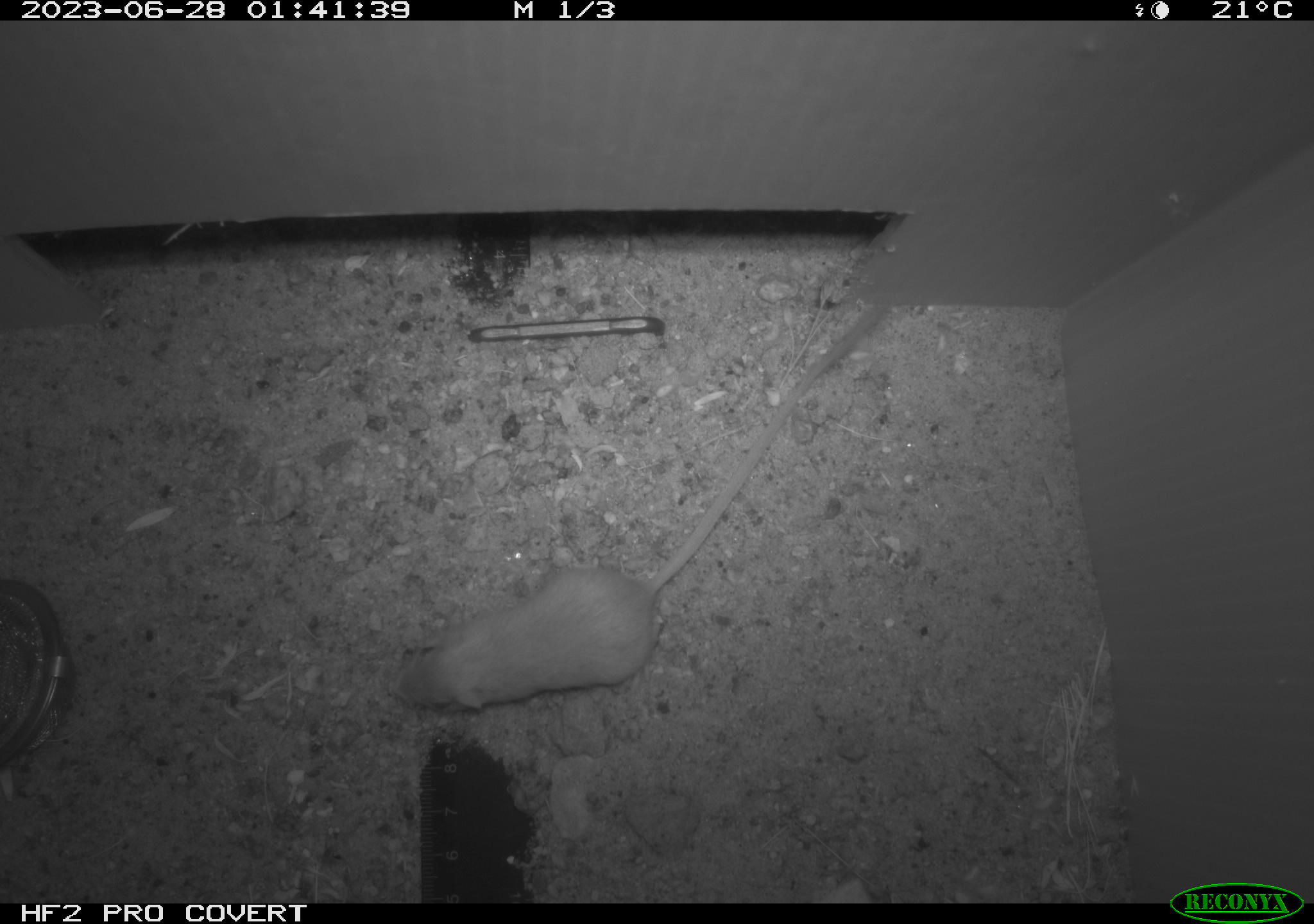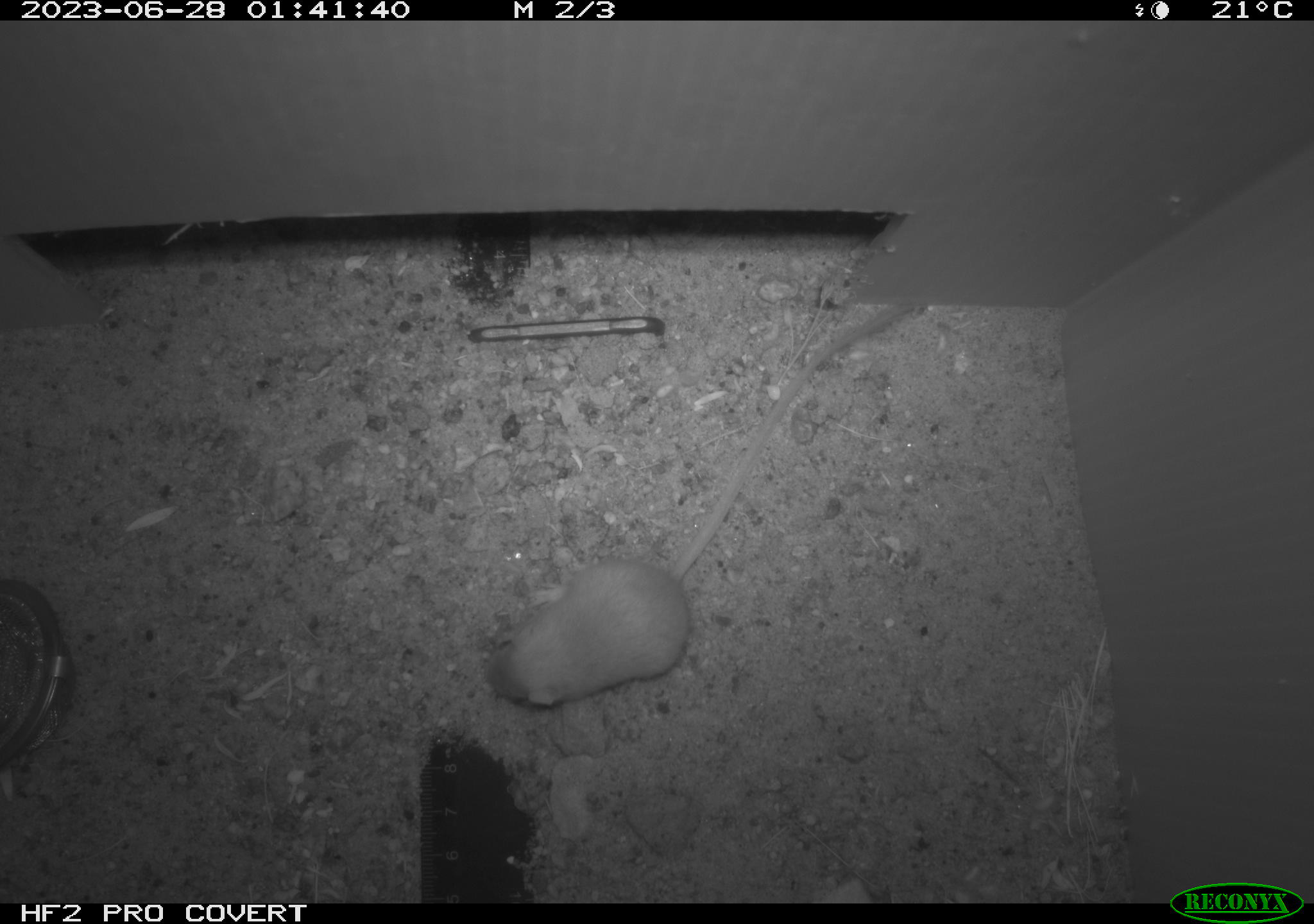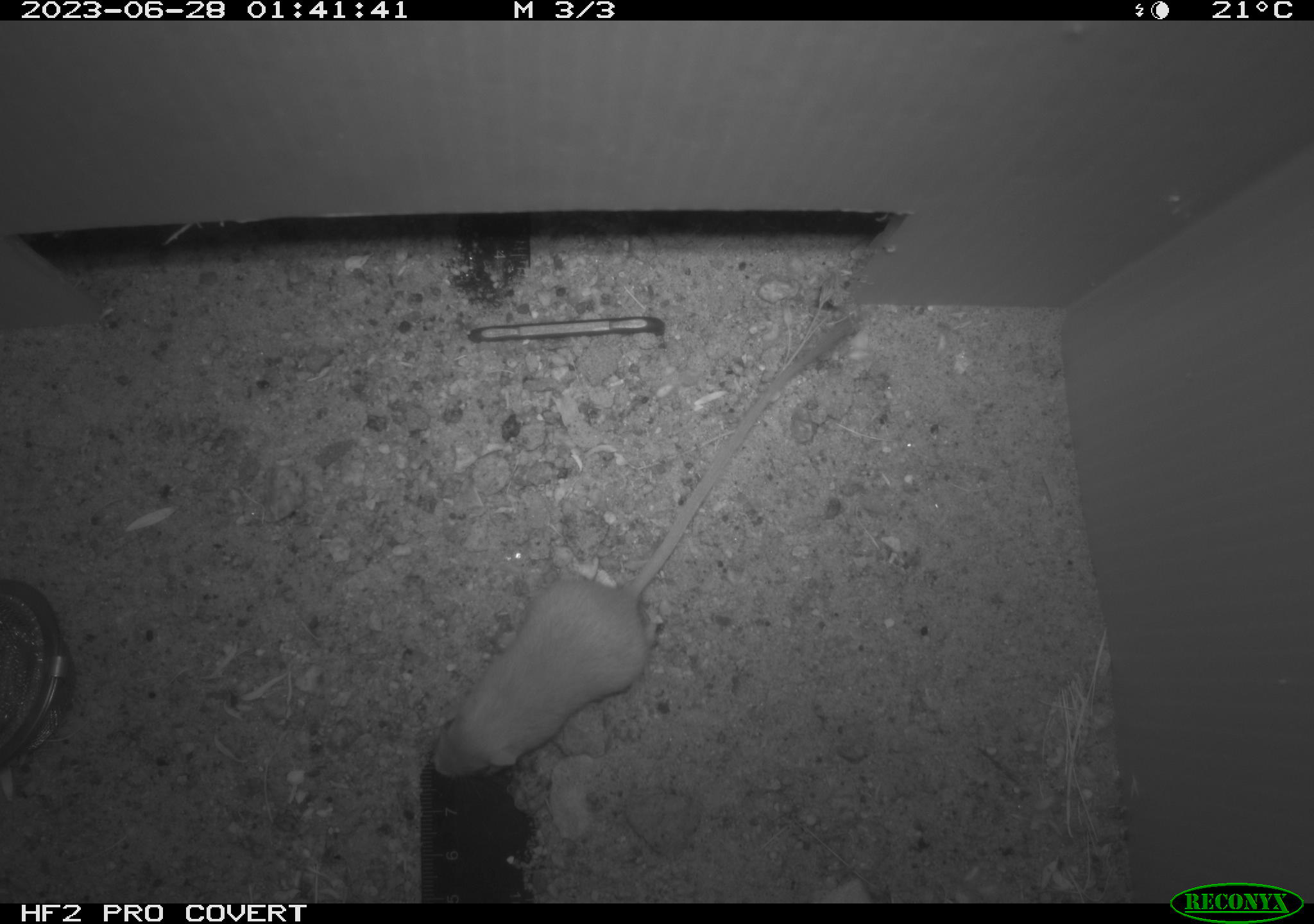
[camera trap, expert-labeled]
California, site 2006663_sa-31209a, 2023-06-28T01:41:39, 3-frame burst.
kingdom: Animalia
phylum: Chordata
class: Mammalia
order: Rodentia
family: Heteromyidae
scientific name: Heteromyidae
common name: kangaroo rats and pocket mice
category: heteromyidae family